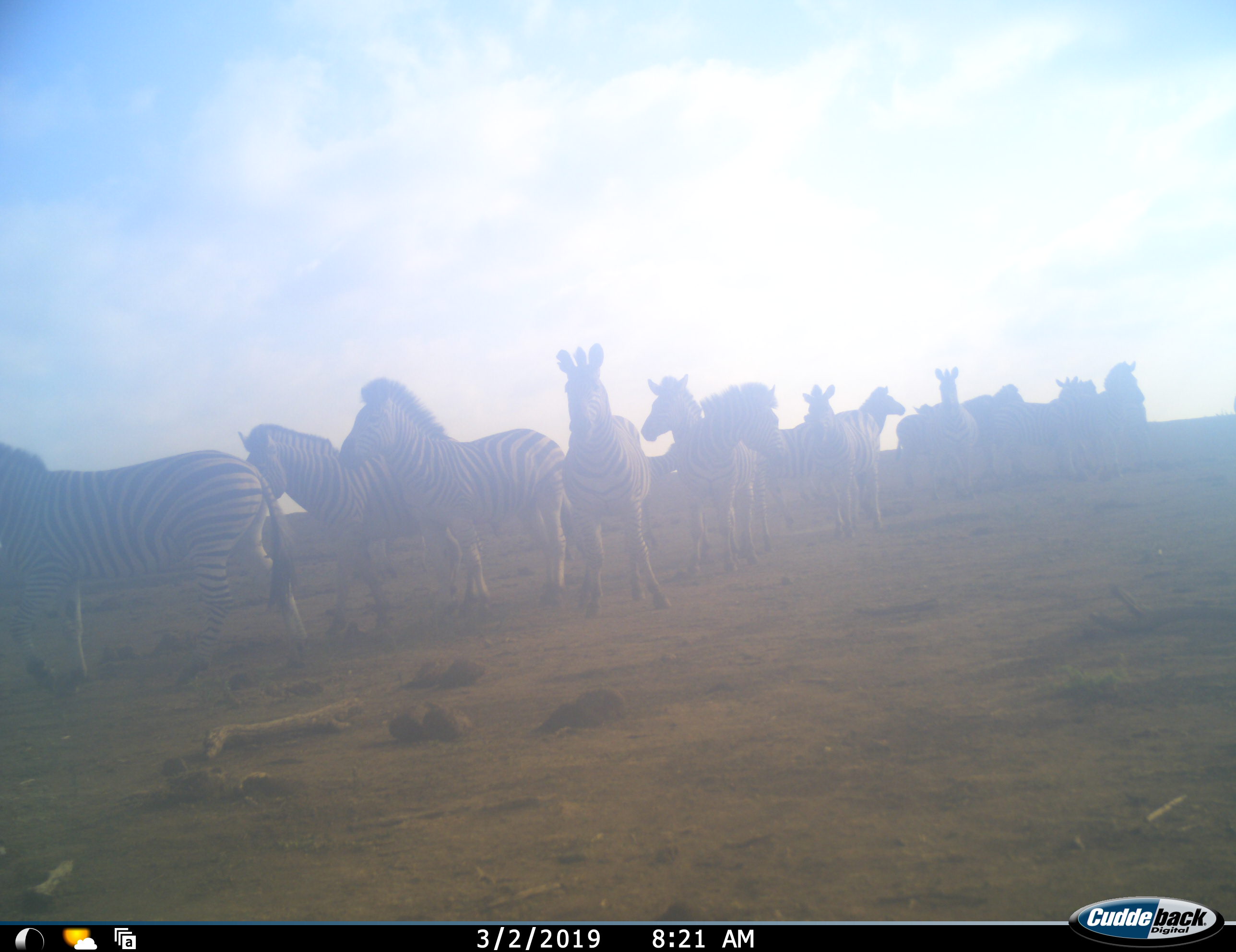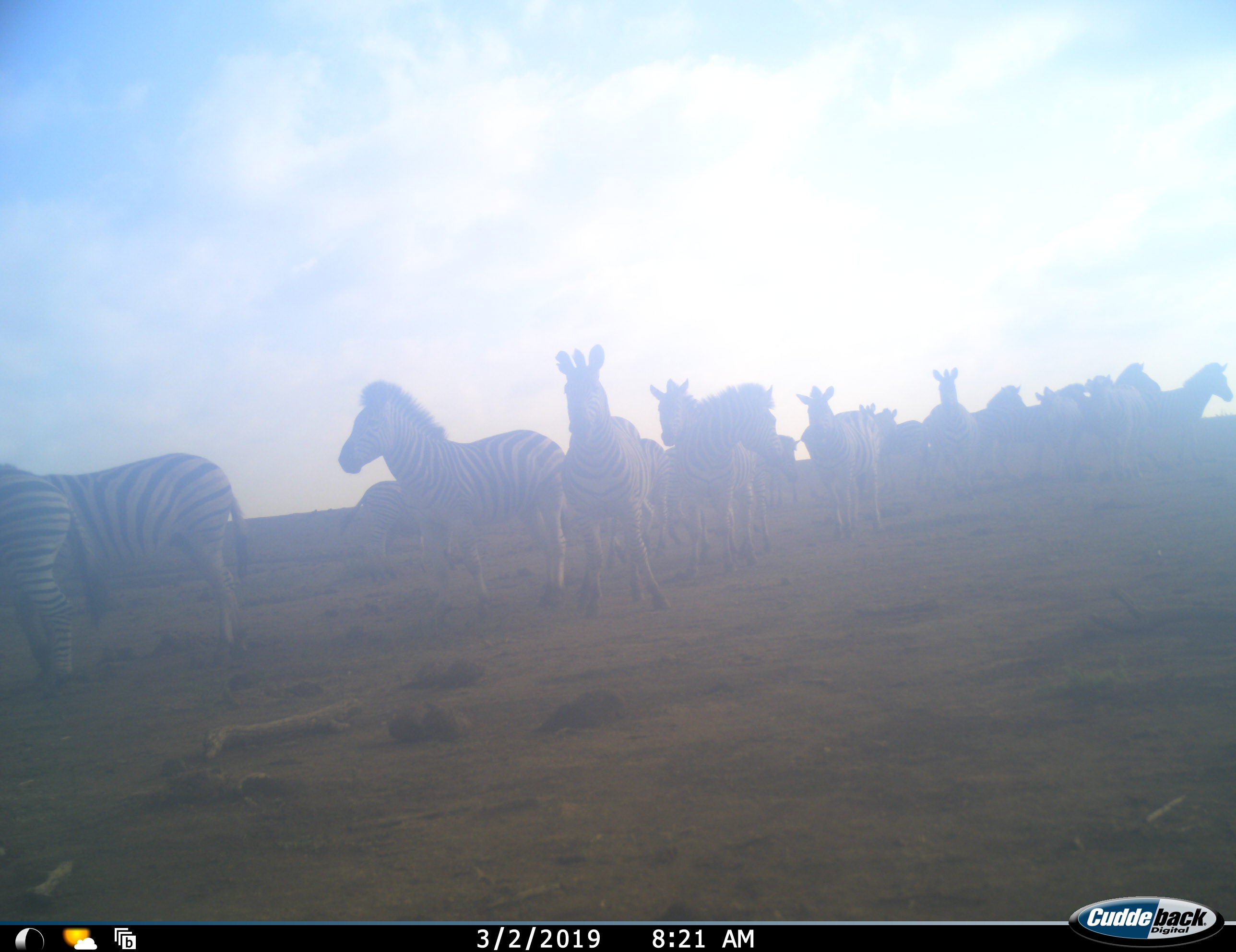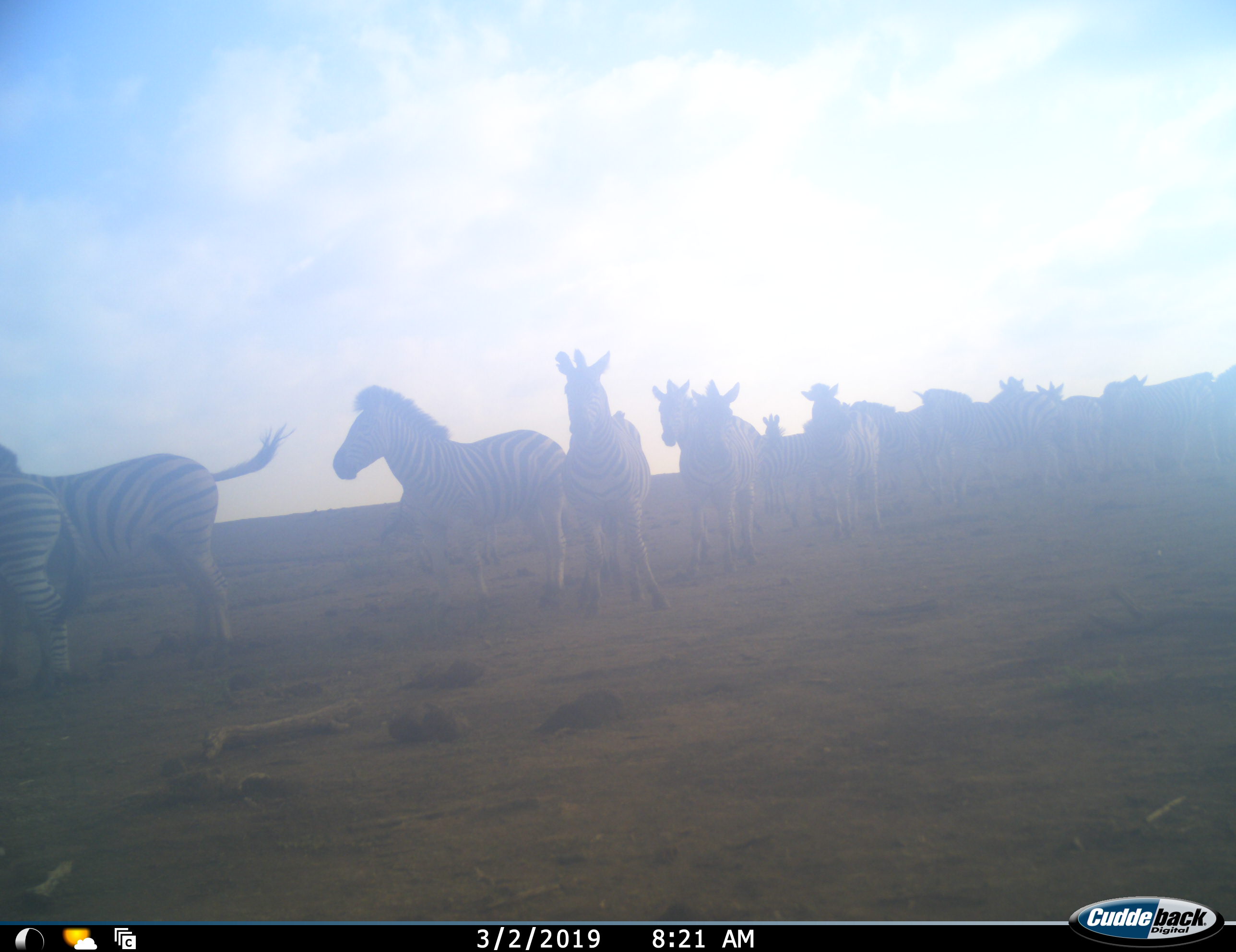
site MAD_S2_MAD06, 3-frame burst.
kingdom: Animalia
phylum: Chordata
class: Mammalia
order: Perissodactyla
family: Equidae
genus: Equus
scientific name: Equus quagga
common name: plains zebra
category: zebraplains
Zebraplains (plains zebra) (Equus quagga), count 11-50. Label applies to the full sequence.